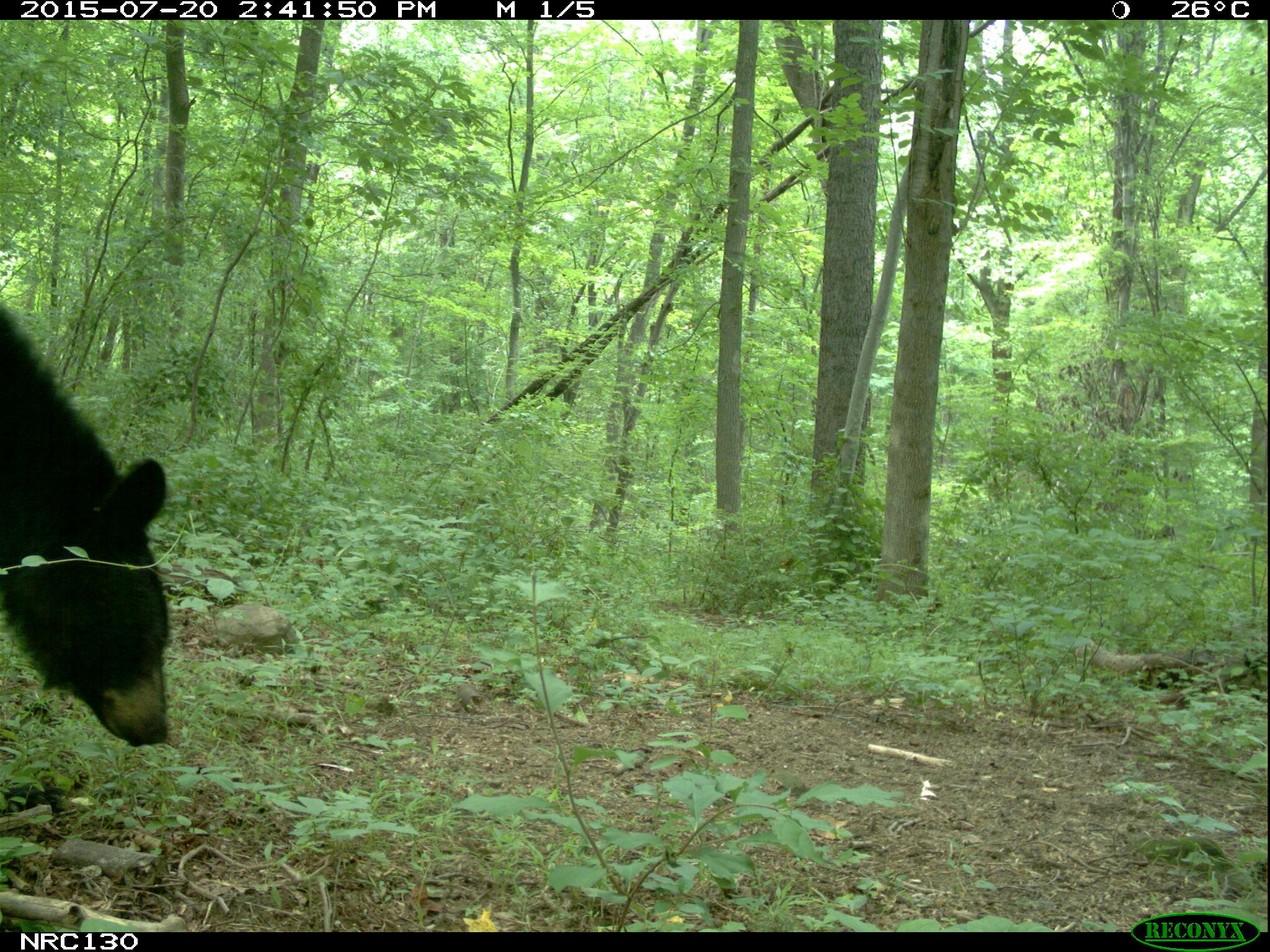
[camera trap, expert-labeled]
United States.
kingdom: Animalia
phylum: Chordata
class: Mammalia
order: Carnivora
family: Ursidae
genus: Ursus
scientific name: Ursus americanus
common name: american black bear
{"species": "American Black Bear (Ursus americanus)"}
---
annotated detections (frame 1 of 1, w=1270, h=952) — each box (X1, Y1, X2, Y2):
American Black Bear: (0, 269, 186, 751)